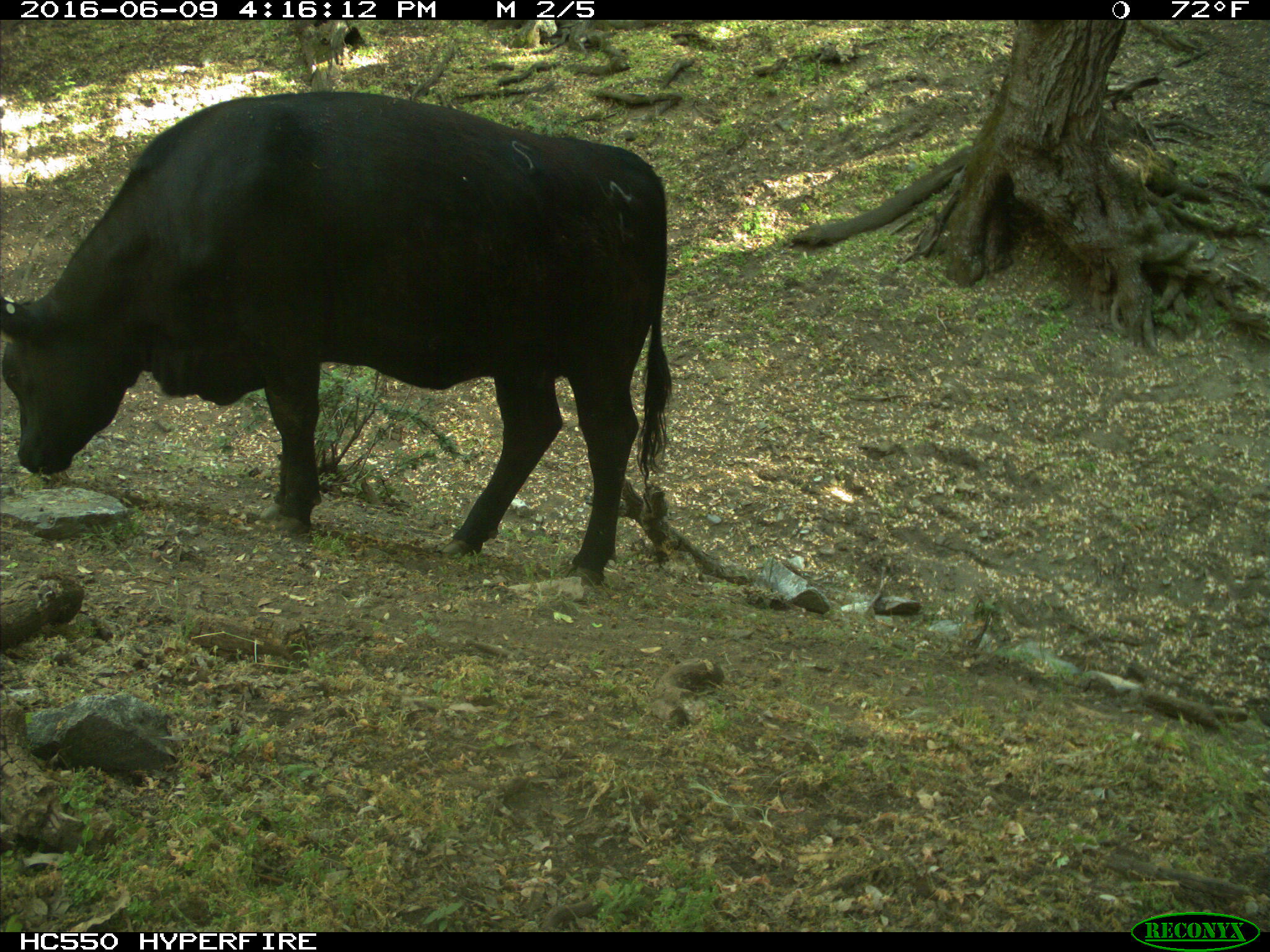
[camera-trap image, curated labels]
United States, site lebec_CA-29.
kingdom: Animalia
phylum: Chordata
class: Mammalia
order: Artiodactyla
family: Bovidae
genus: Bos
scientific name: Bos taurus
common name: domestic cow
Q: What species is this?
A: Bos taurus (domestic cow).